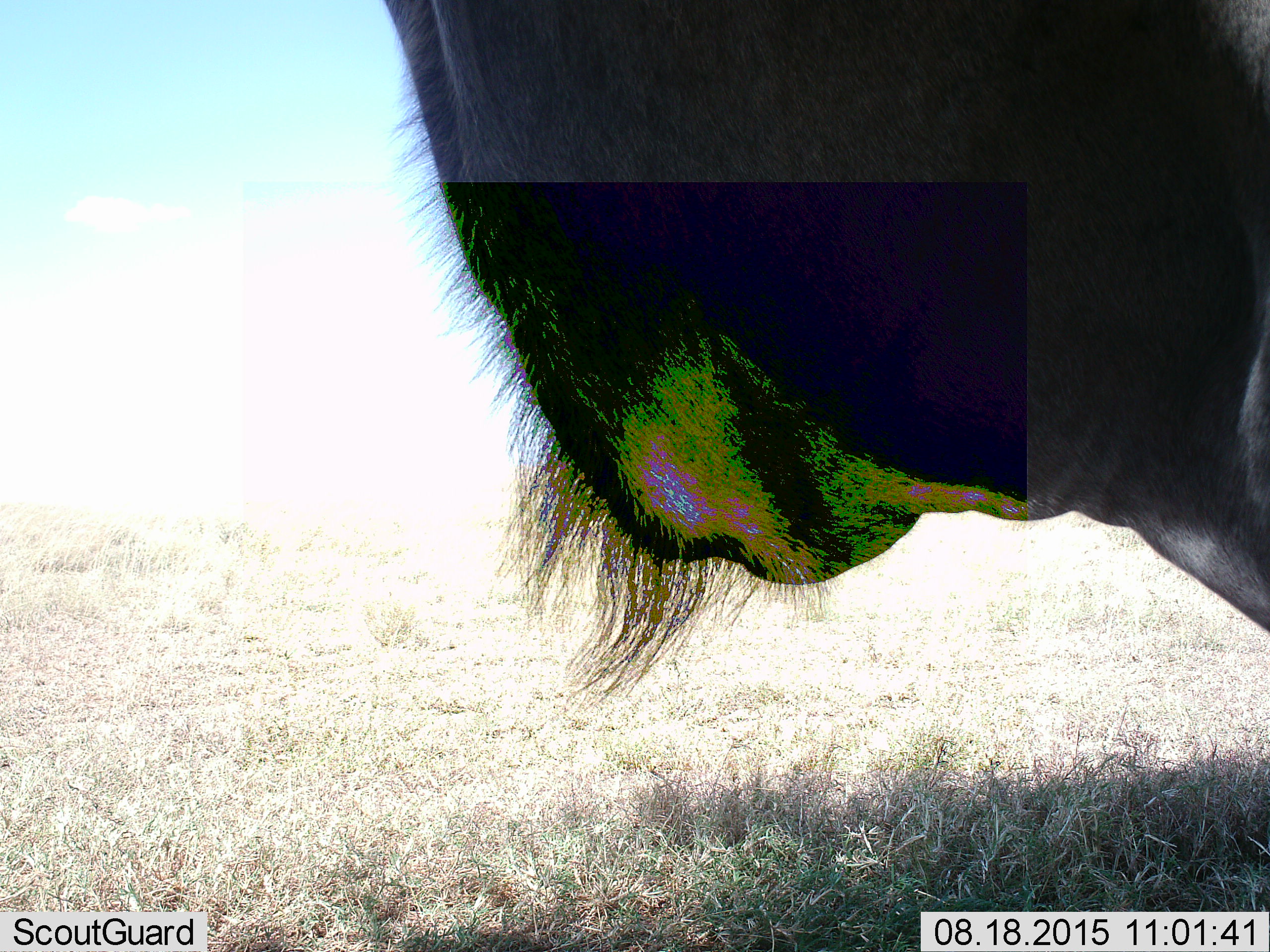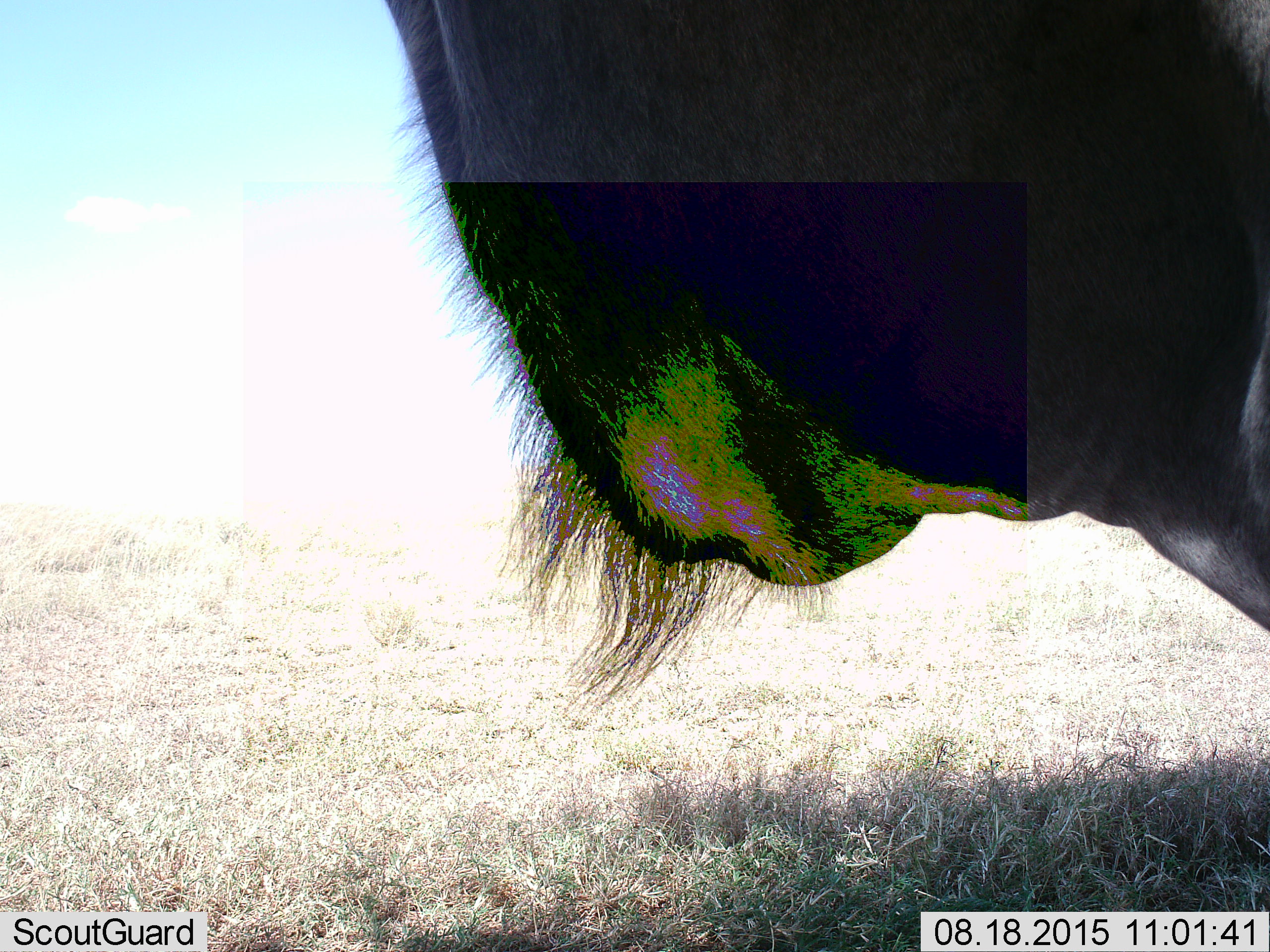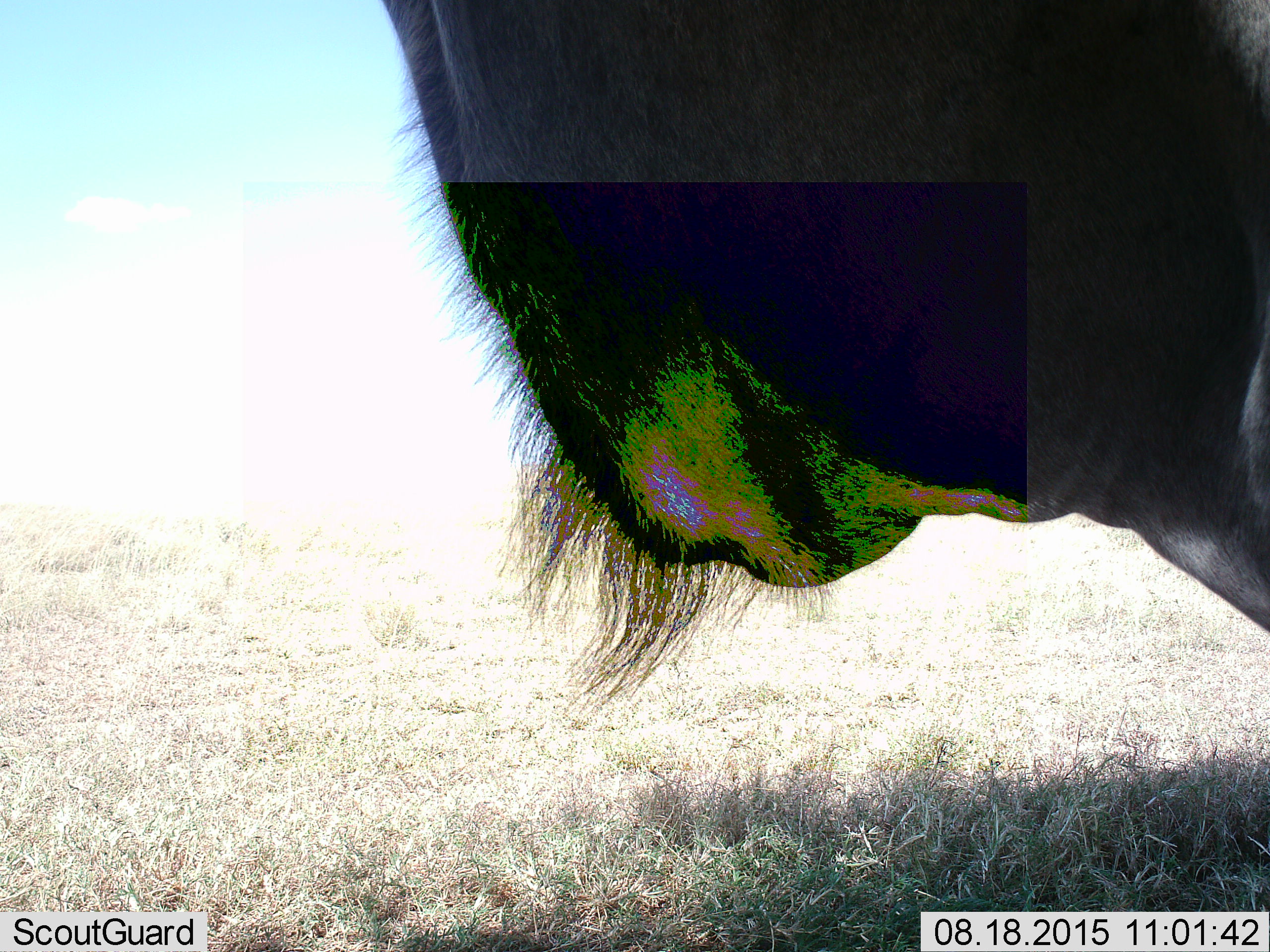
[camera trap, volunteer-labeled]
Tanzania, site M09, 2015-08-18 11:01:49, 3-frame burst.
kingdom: Animalia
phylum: Chordata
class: Mammalia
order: Artiodactyla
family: Bovidae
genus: Connochaetes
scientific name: Connochaetes taurinus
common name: blue wildebeest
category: wildebeest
Wildebeest (blue wildebeest) (Connochaetes taurinus), count 1. Behavior (volunteer vote fractions): standing 67%, resting 17%, moving 17%, interacting 0%. Young present (vote fraction): 0%. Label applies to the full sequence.